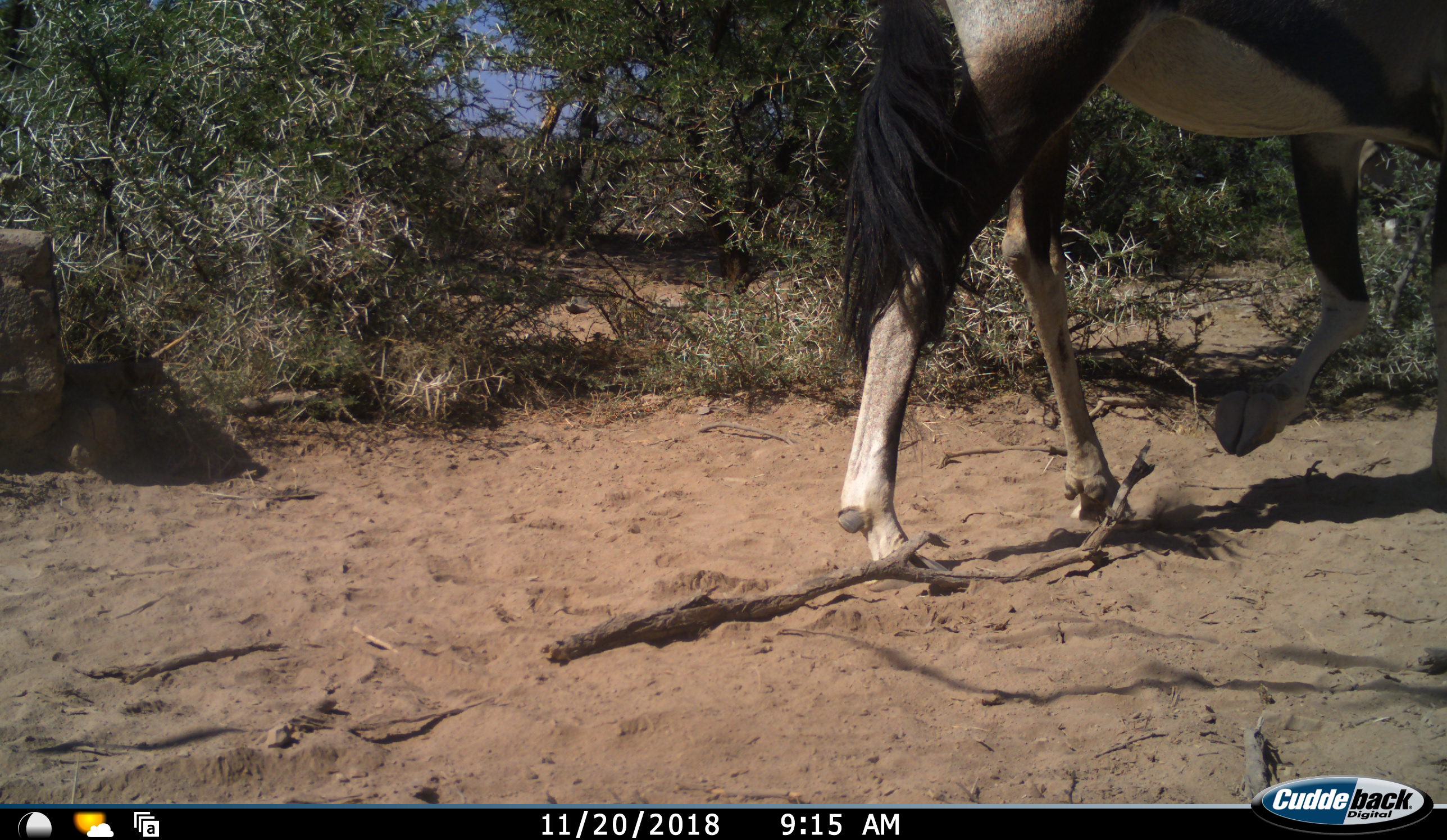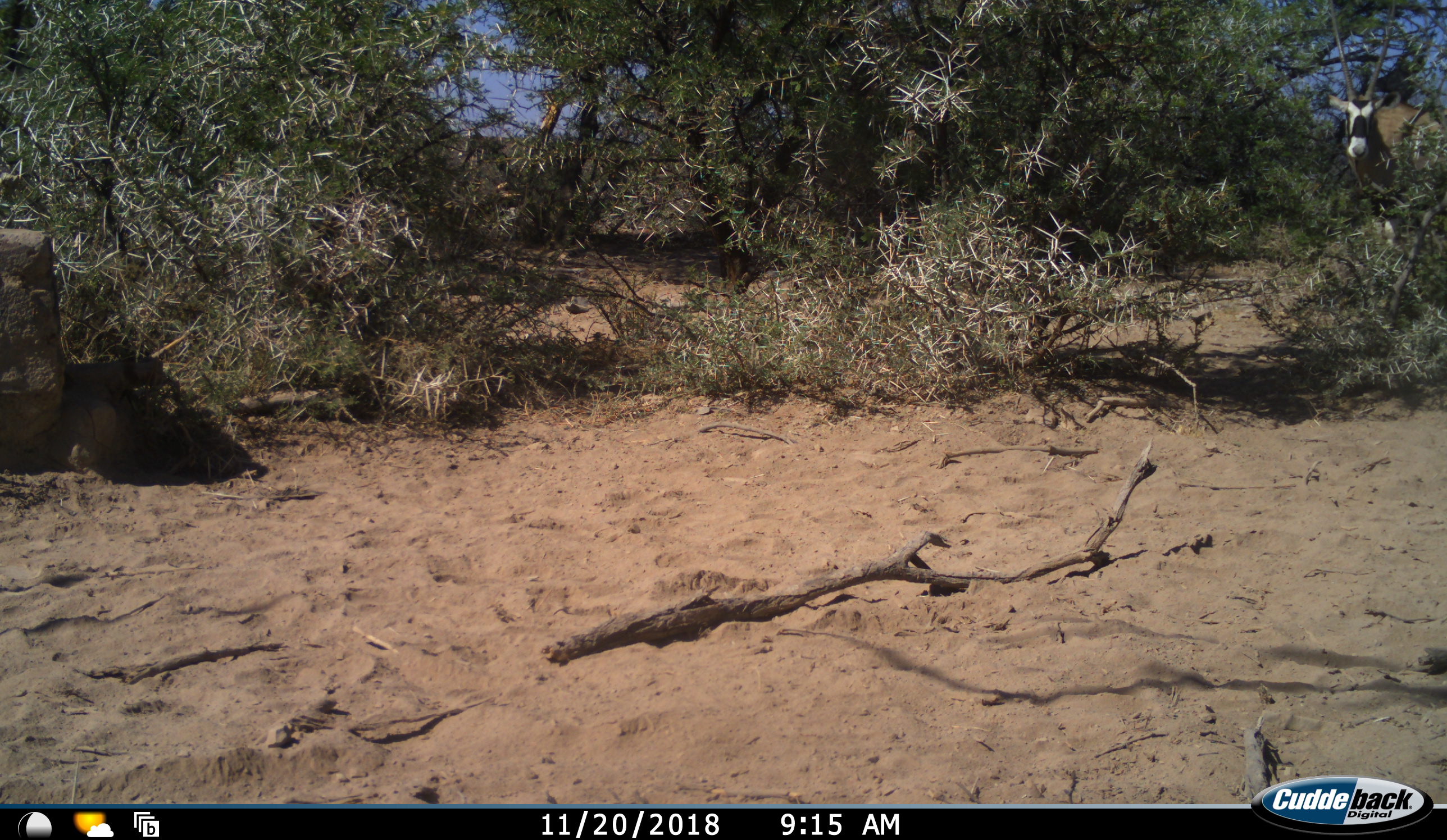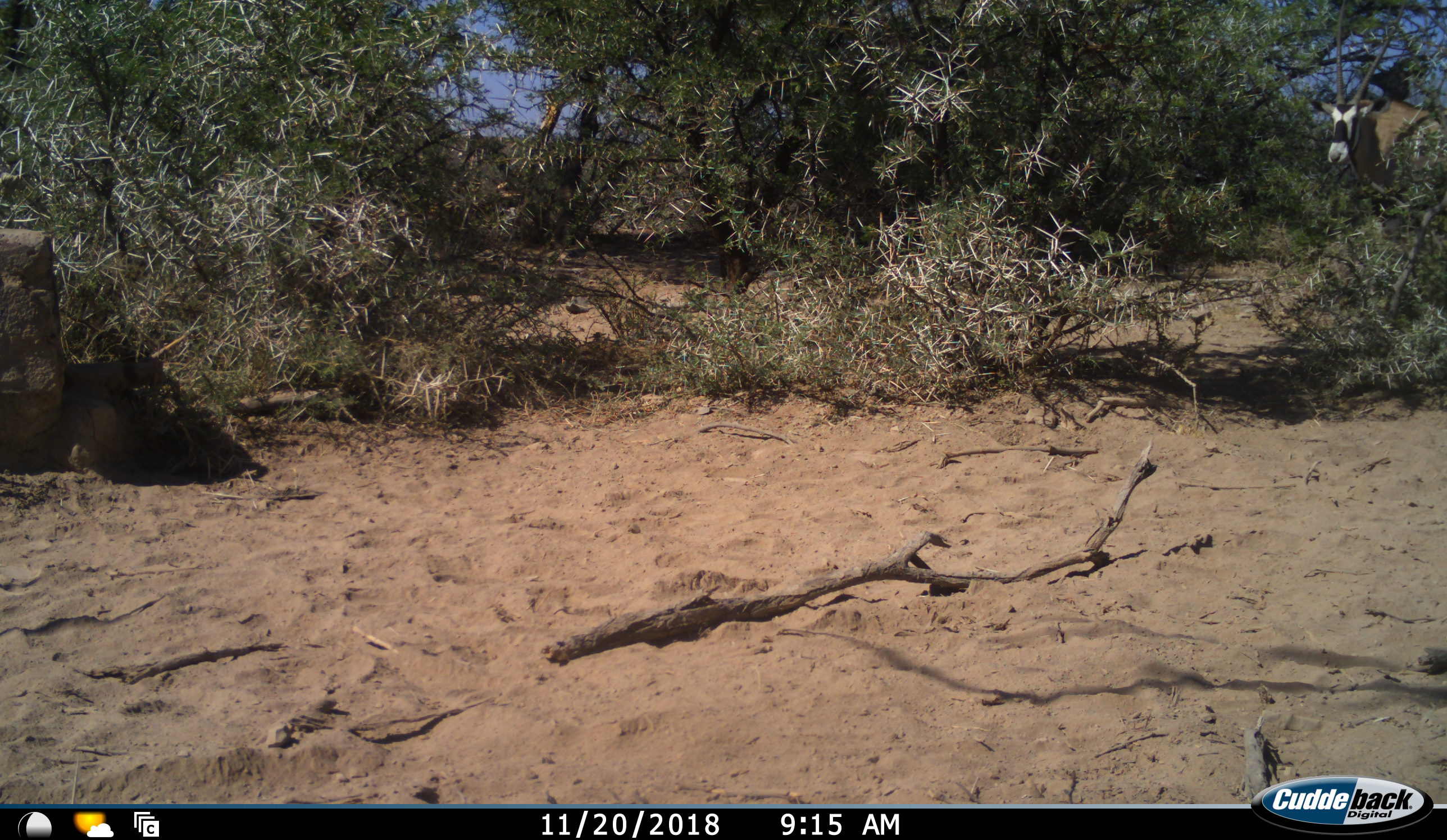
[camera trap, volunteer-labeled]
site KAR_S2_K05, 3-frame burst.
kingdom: Animalia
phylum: Chordata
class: Mammalia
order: Artiodactyla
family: Bovidae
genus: Oryx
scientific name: Oryx gazella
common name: gemsbok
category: oryx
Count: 2.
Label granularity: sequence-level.